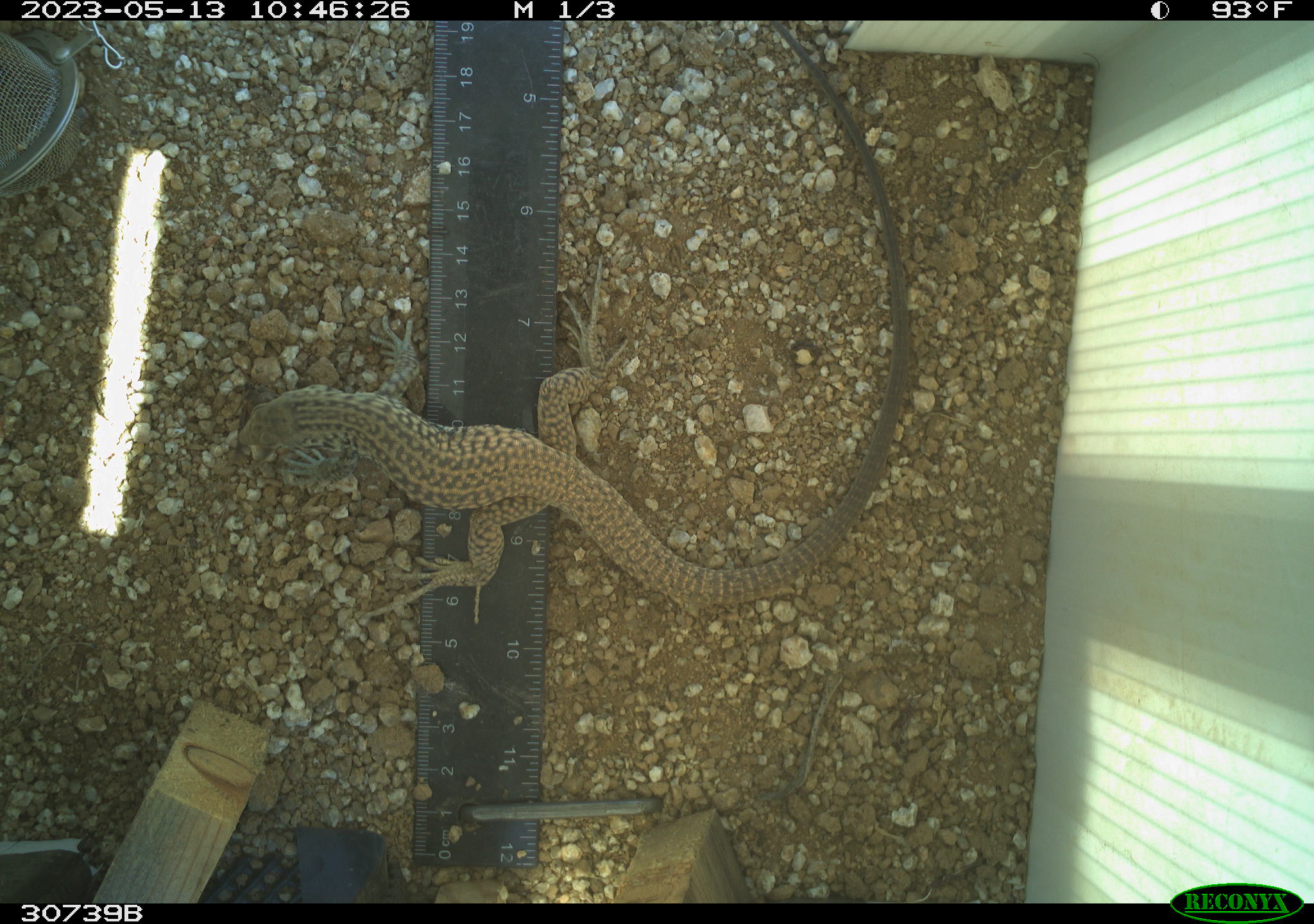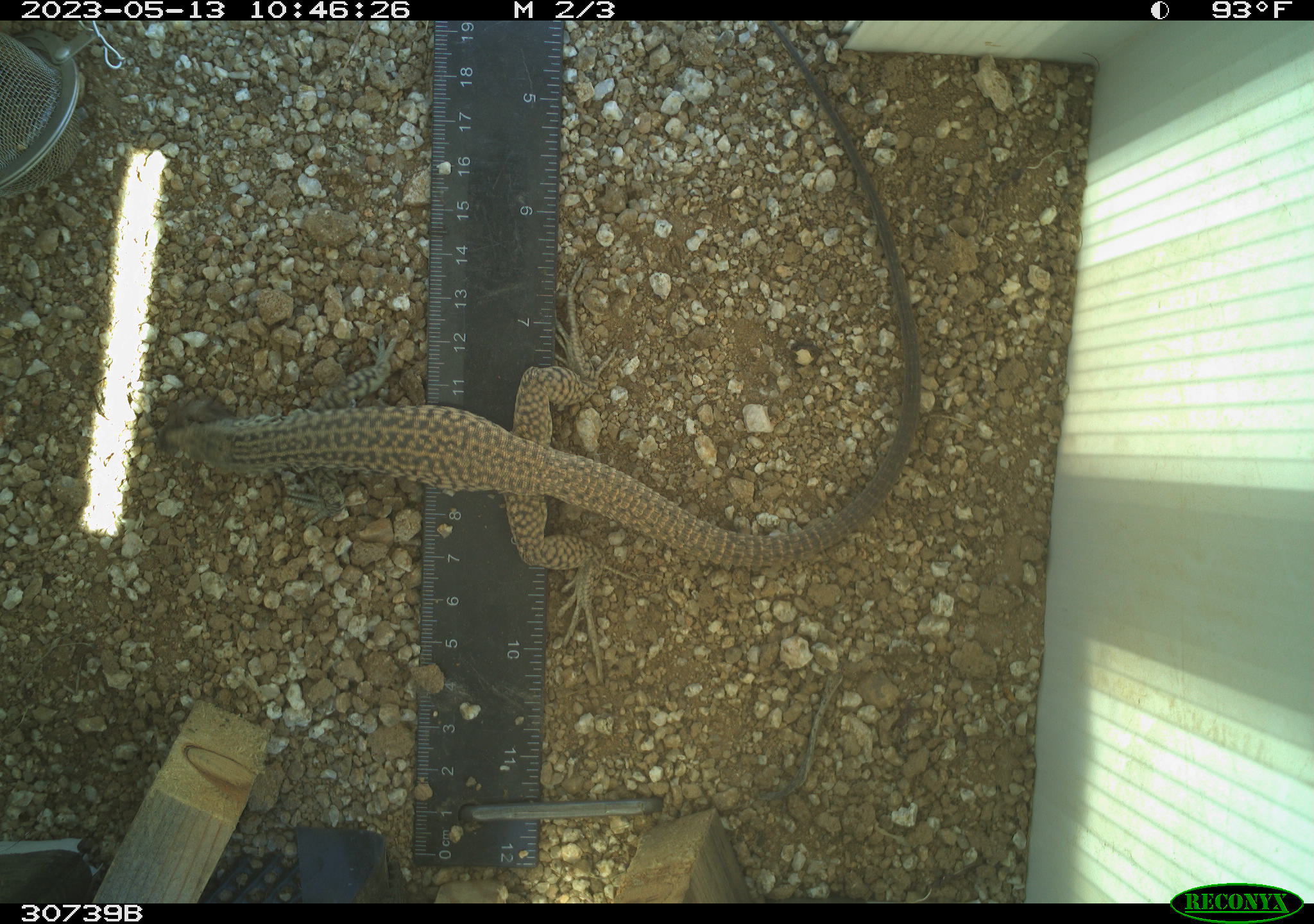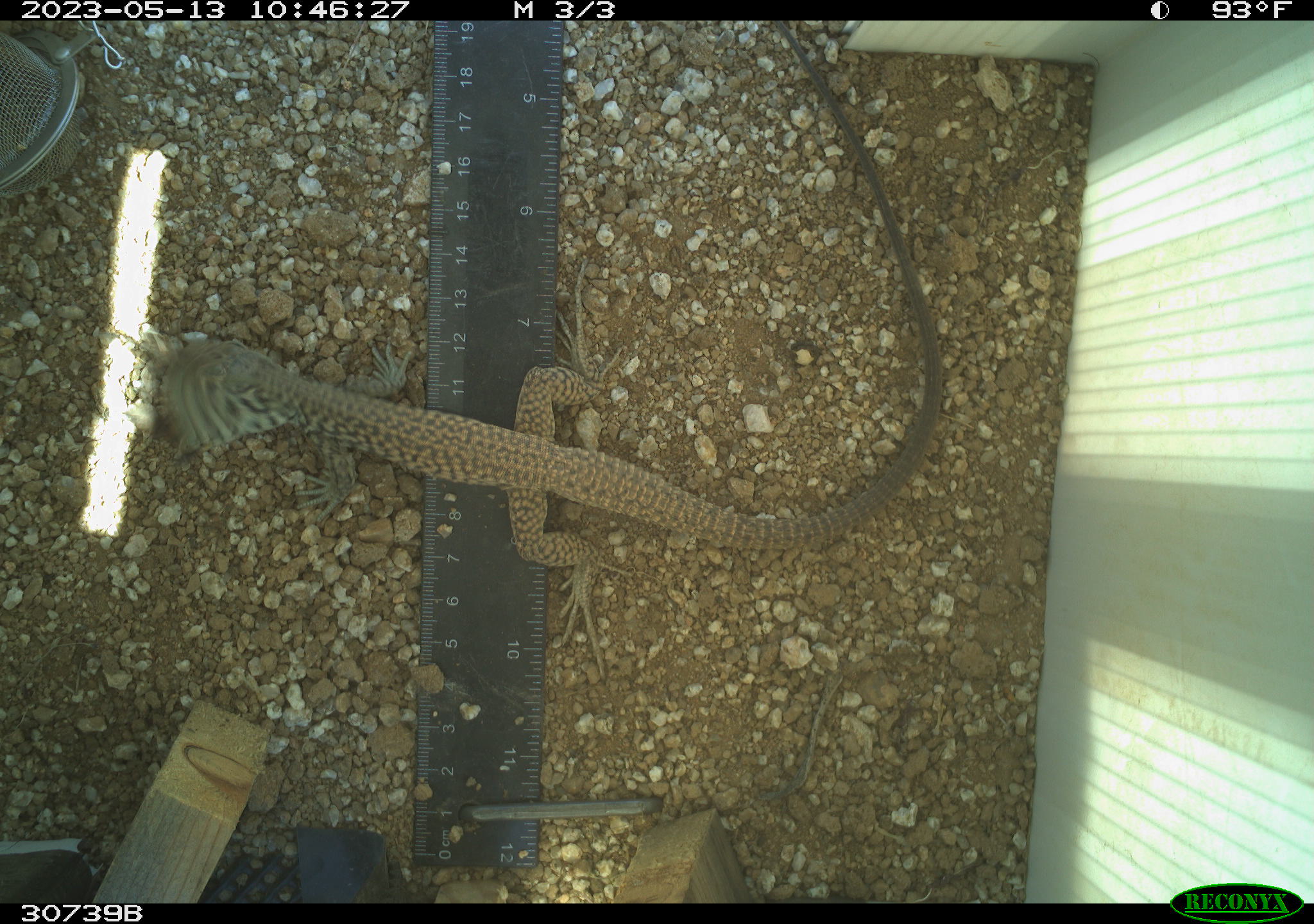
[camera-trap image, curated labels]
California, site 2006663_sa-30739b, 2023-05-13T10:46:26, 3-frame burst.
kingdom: Animalia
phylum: Chordata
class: Reptilia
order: Squamata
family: Teiidae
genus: Aspidoscelis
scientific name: Aspidoscelis tigris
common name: western whiptail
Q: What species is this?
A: Western whiptail (Aspidoscelis tigris).